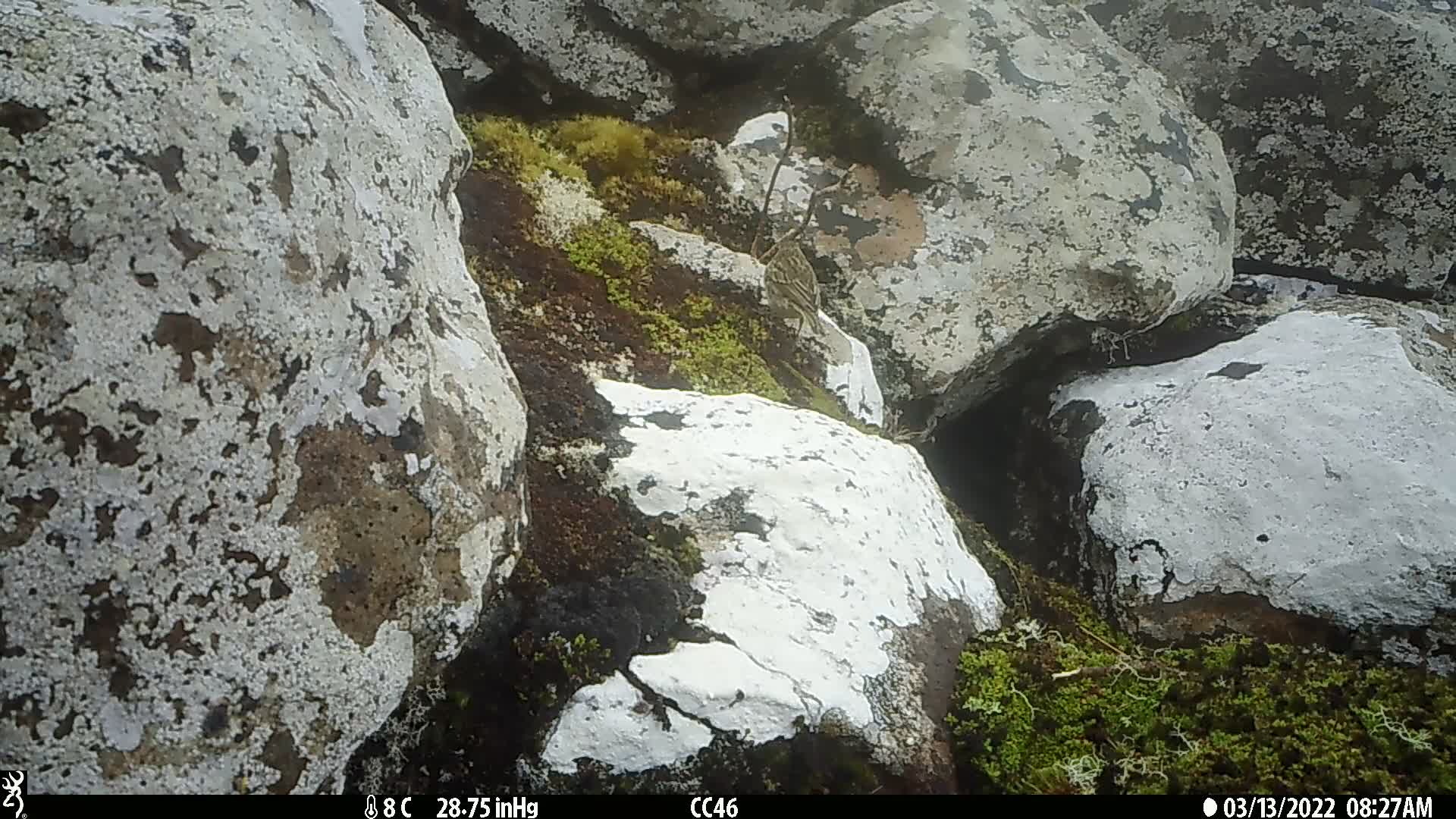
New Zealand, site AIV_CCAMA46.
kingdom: Animalia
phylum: Chordata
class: Aves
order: Passeriformes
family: Motacillidae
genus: Anthus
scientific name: Anthus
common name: pipit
Pipit (Anthus).